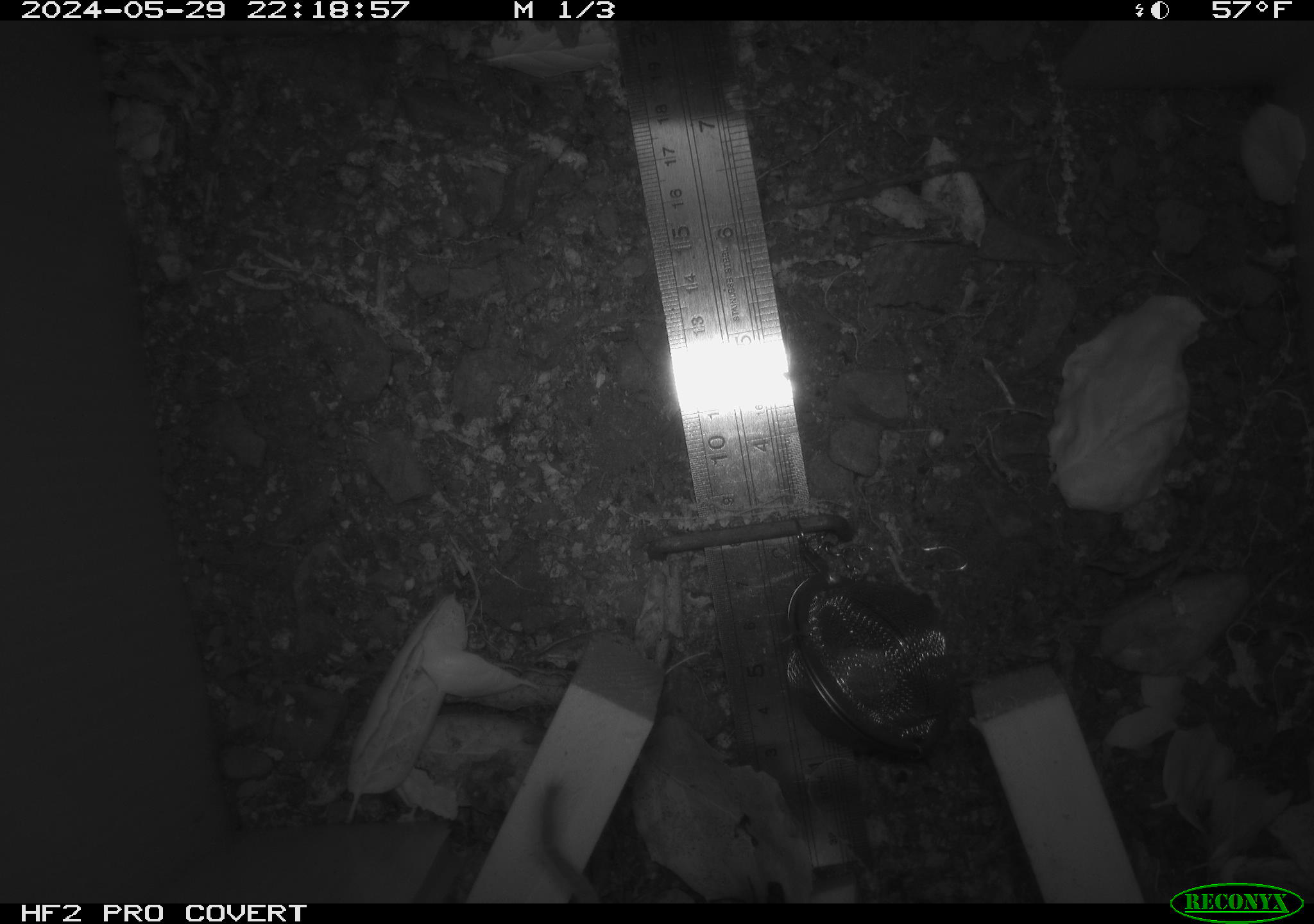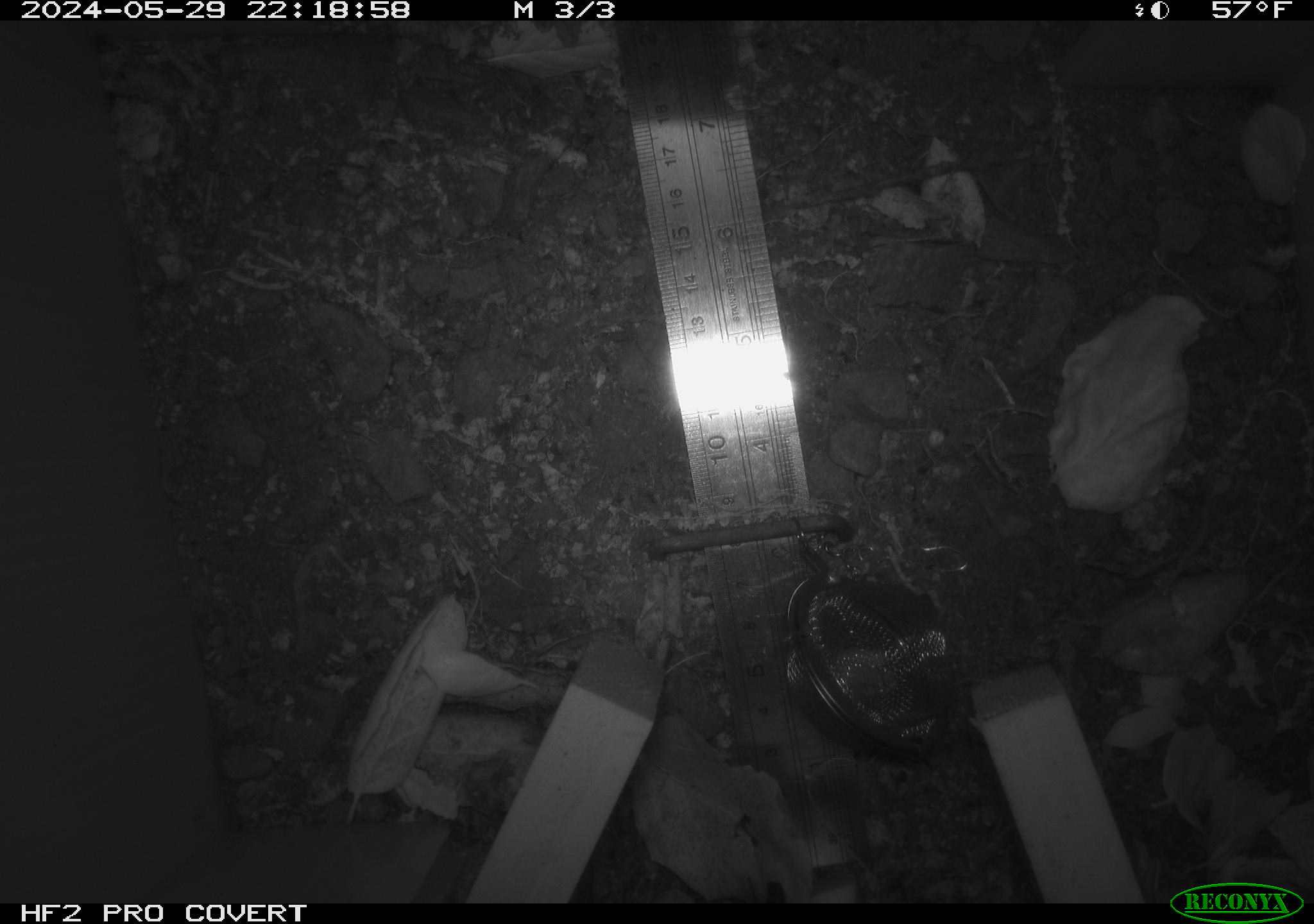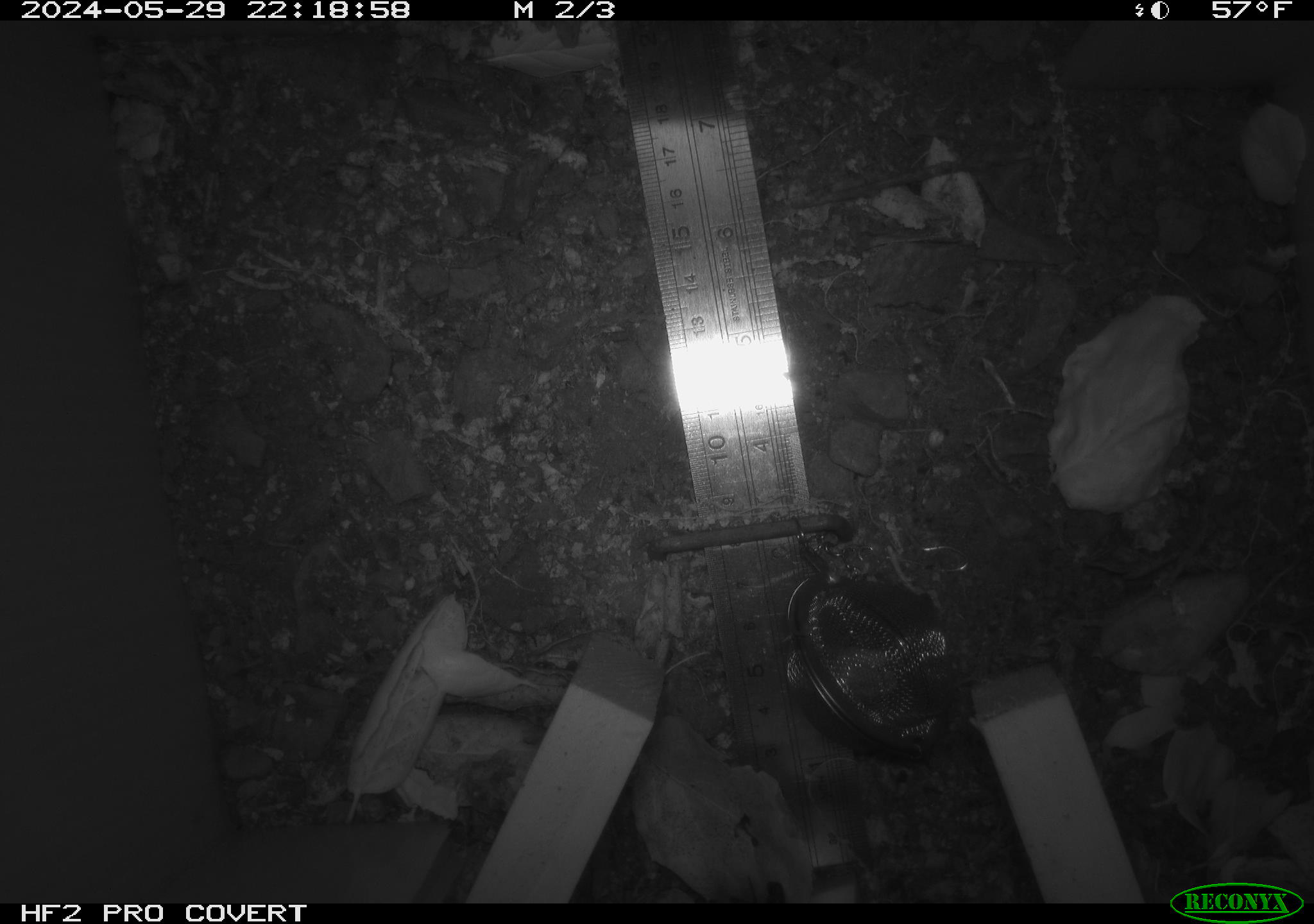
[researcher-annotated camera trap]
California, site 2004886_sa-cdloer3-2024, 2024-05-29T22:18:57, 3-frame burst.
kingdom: Animalia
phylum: Chordata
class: Mammalia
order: Rodentia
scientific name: Rodentia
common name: rodent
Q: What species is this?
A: Rodent (Rodentia).